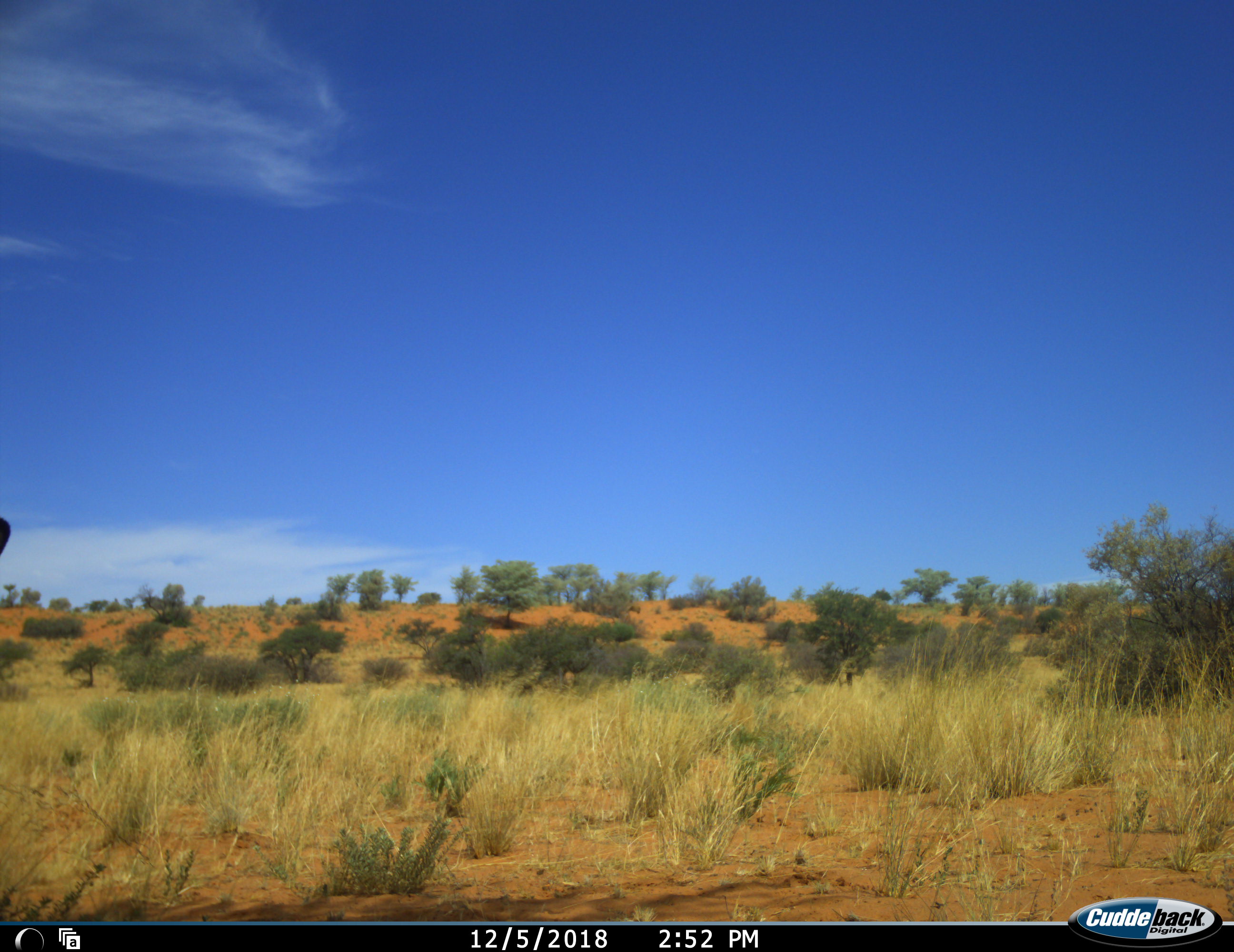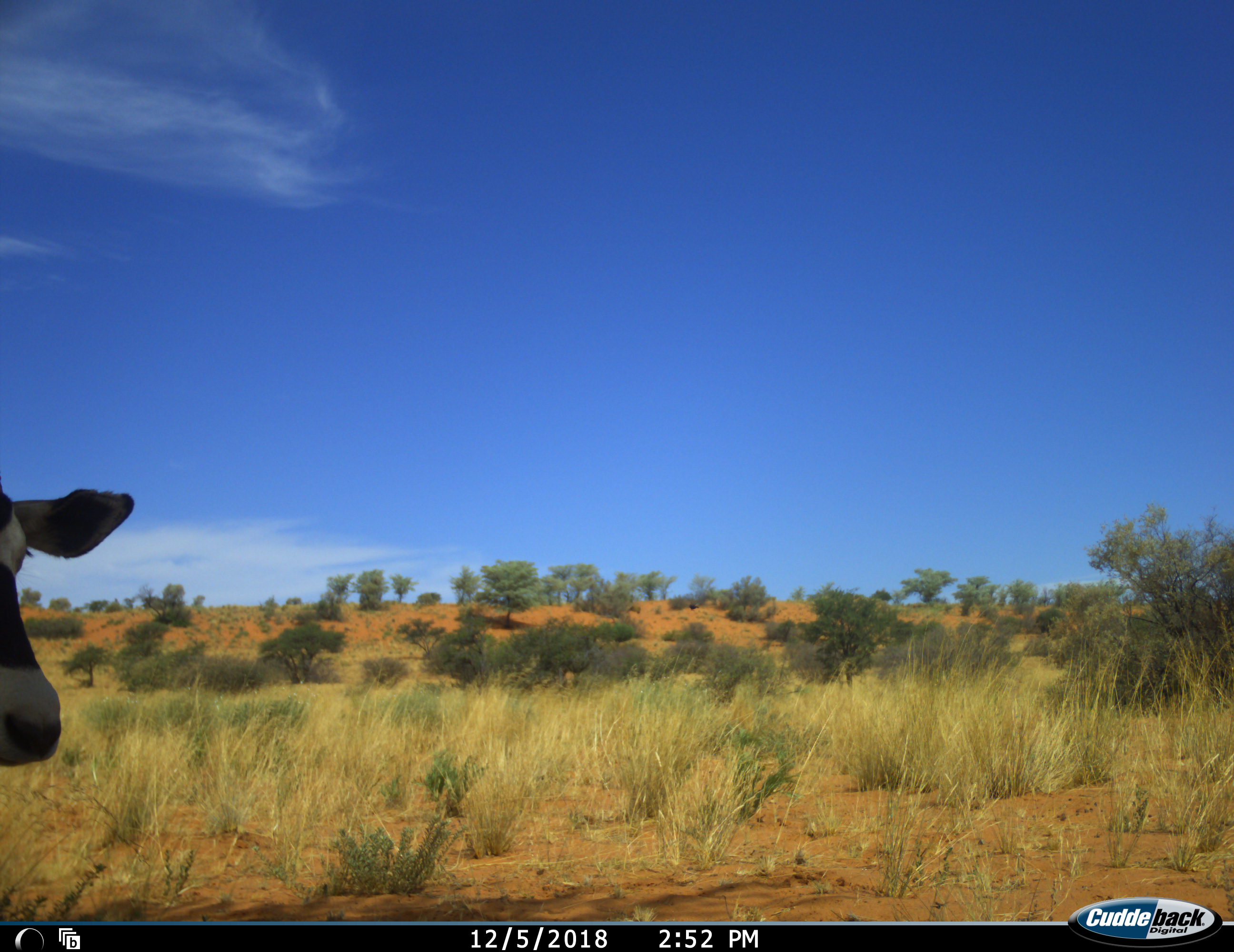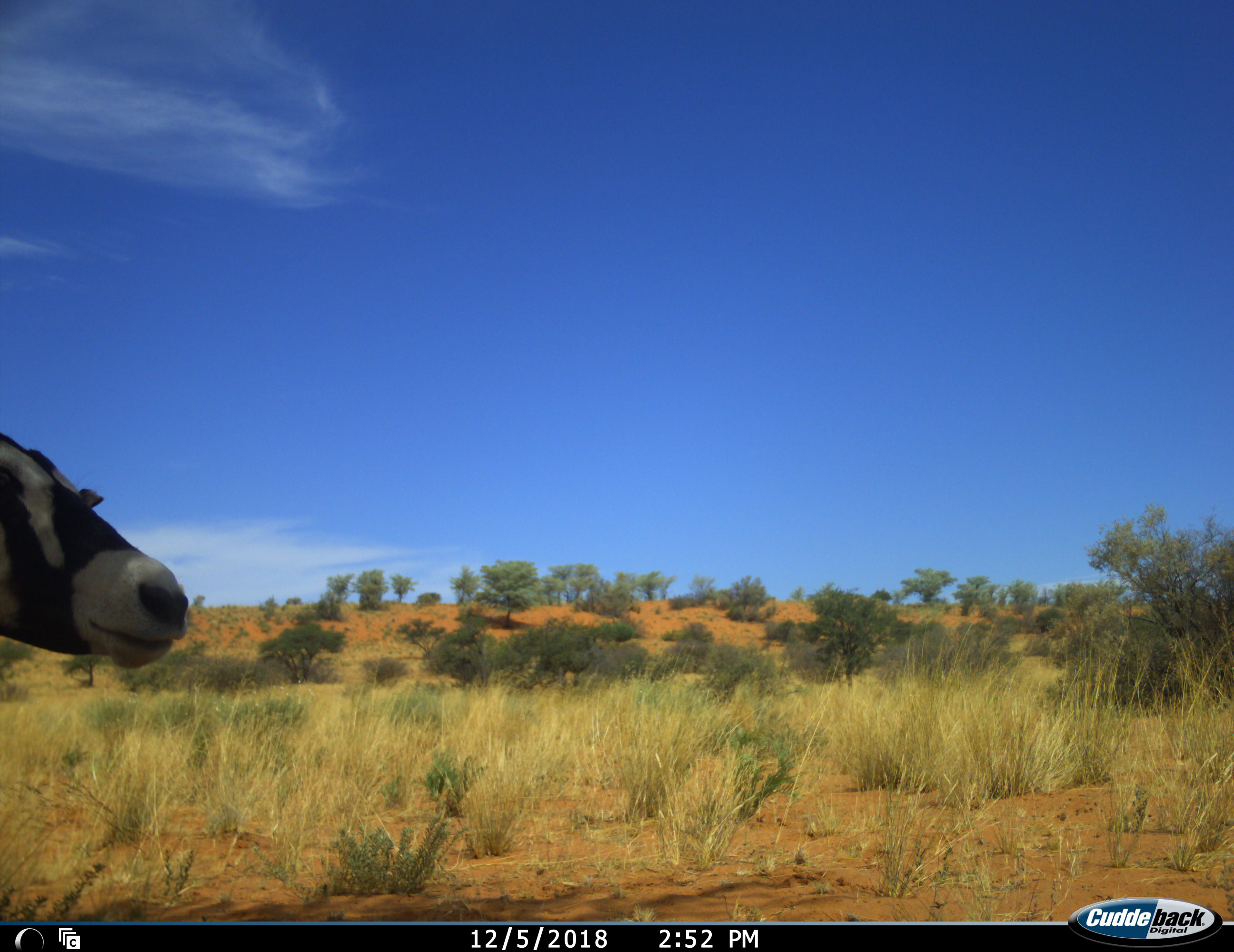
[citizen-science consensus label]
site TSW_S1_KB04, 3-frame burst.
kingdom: Animalia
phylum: Chordata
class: Mammalia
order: Artiodactyla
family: Bovidae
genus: Oryx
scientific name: Oryx gazella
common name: gemsbok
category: oryx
Oryx (gemsbok) (Oryx gazella), count 1. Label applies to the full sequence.